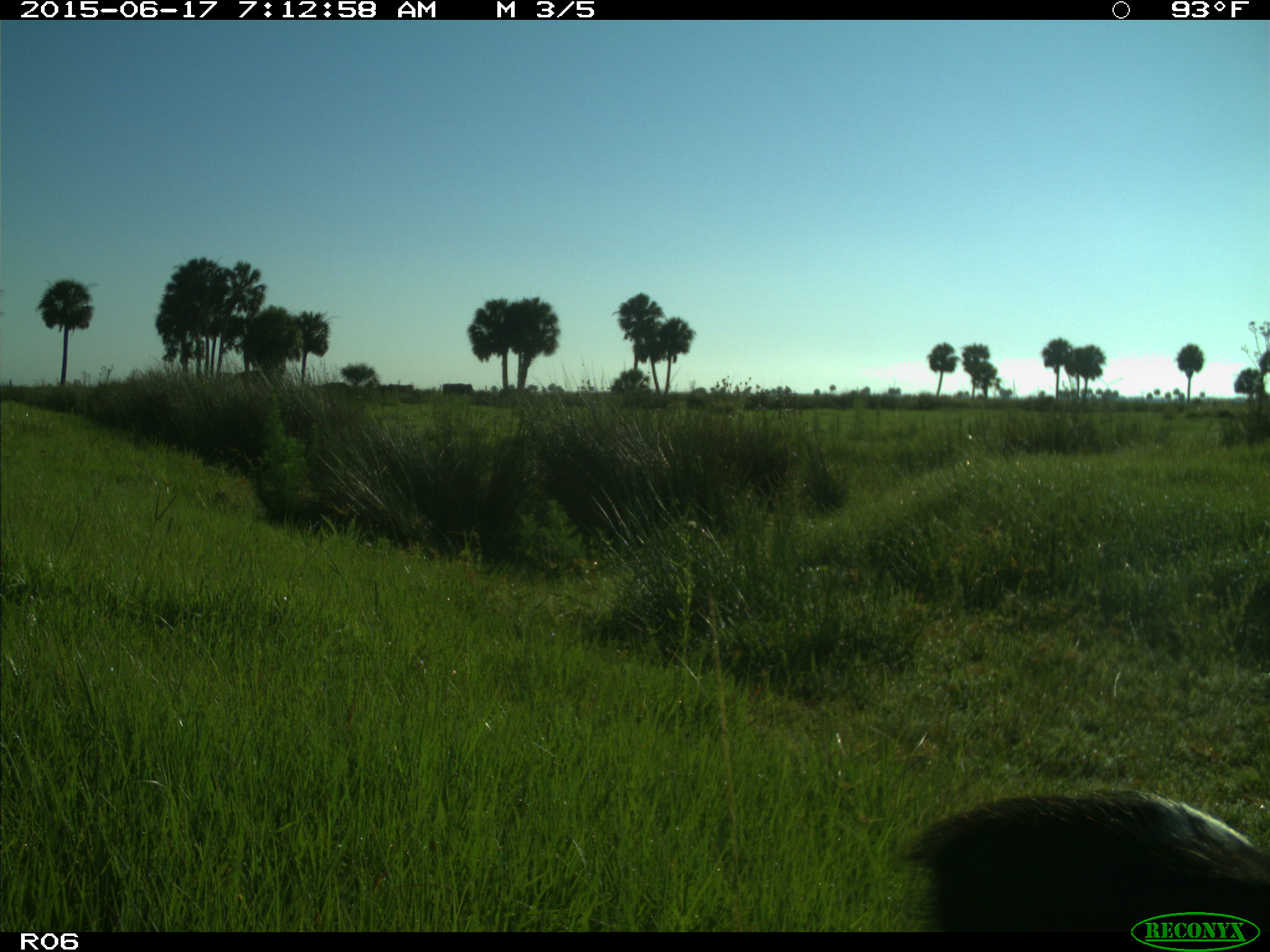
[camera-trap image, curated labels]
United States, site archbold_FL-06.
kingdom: Animalia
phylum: Chordata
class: Mammalia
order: Artiodactyla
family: Bovidae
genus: Bos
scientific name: Bos taurus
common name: domestic cow